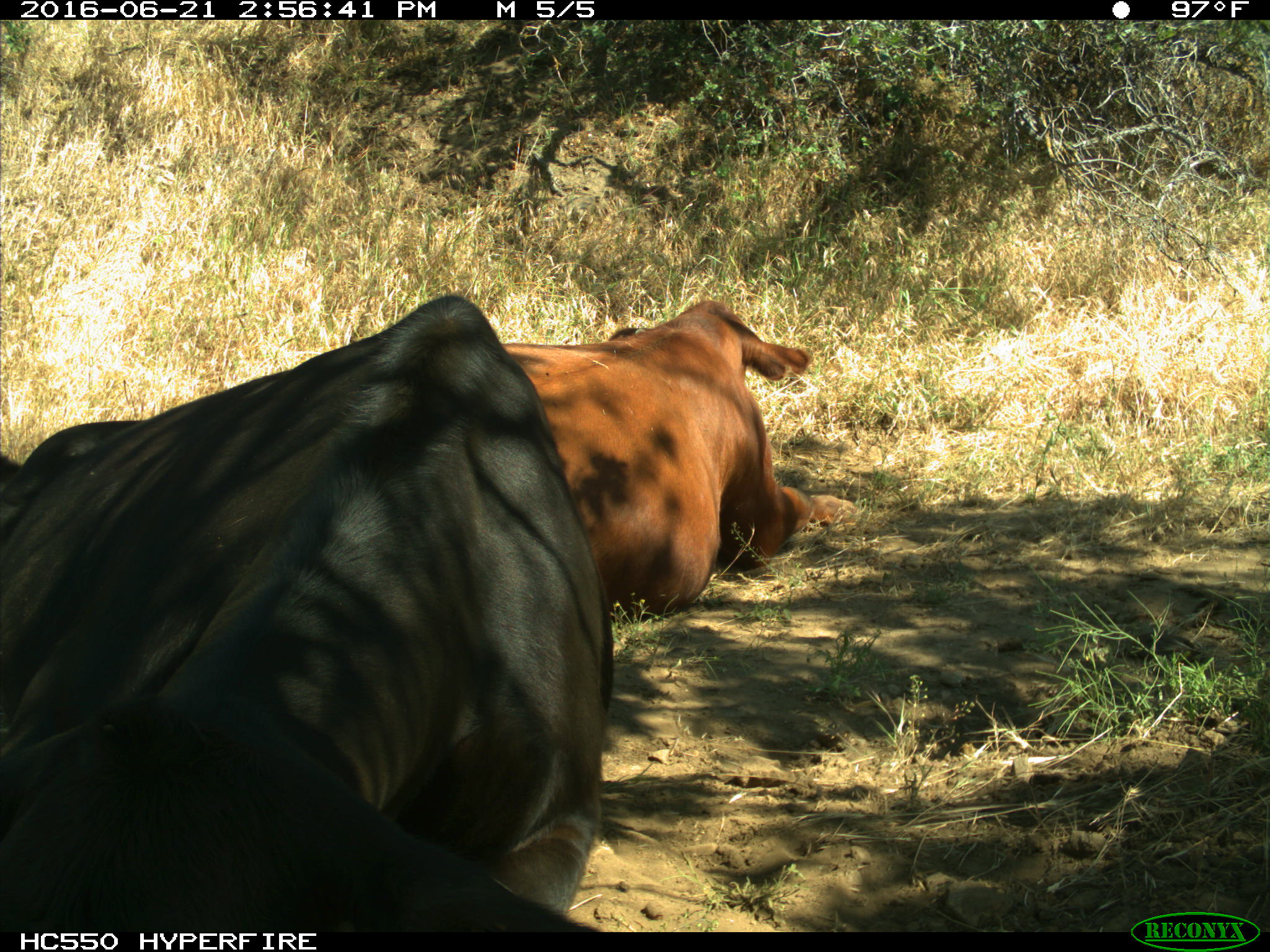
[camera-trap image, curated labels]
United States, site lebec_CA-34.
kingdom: Animalia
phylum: Chordata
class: Mammalia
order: Artiodactyla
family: Bovidae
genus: Bos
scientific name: Bos taurus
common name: domestic cow